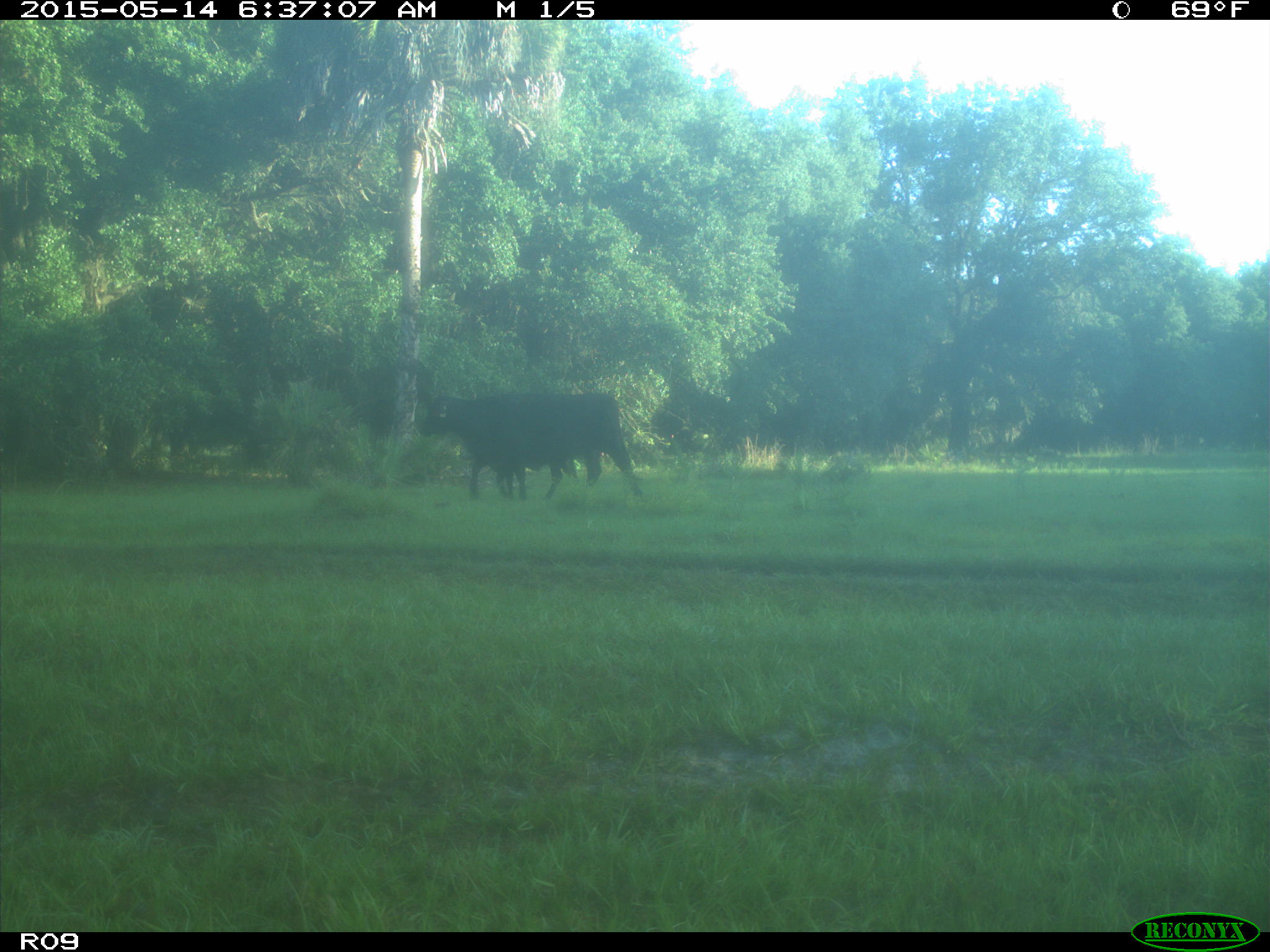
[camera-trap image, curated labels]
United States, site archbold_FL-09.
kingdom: Animalia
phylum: Chordata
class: Mammalia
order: Artiodactyla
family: Bovidae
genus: Bos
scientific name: Bos taurus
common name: domestic cow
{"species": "Bos taurus (domestic cow)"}